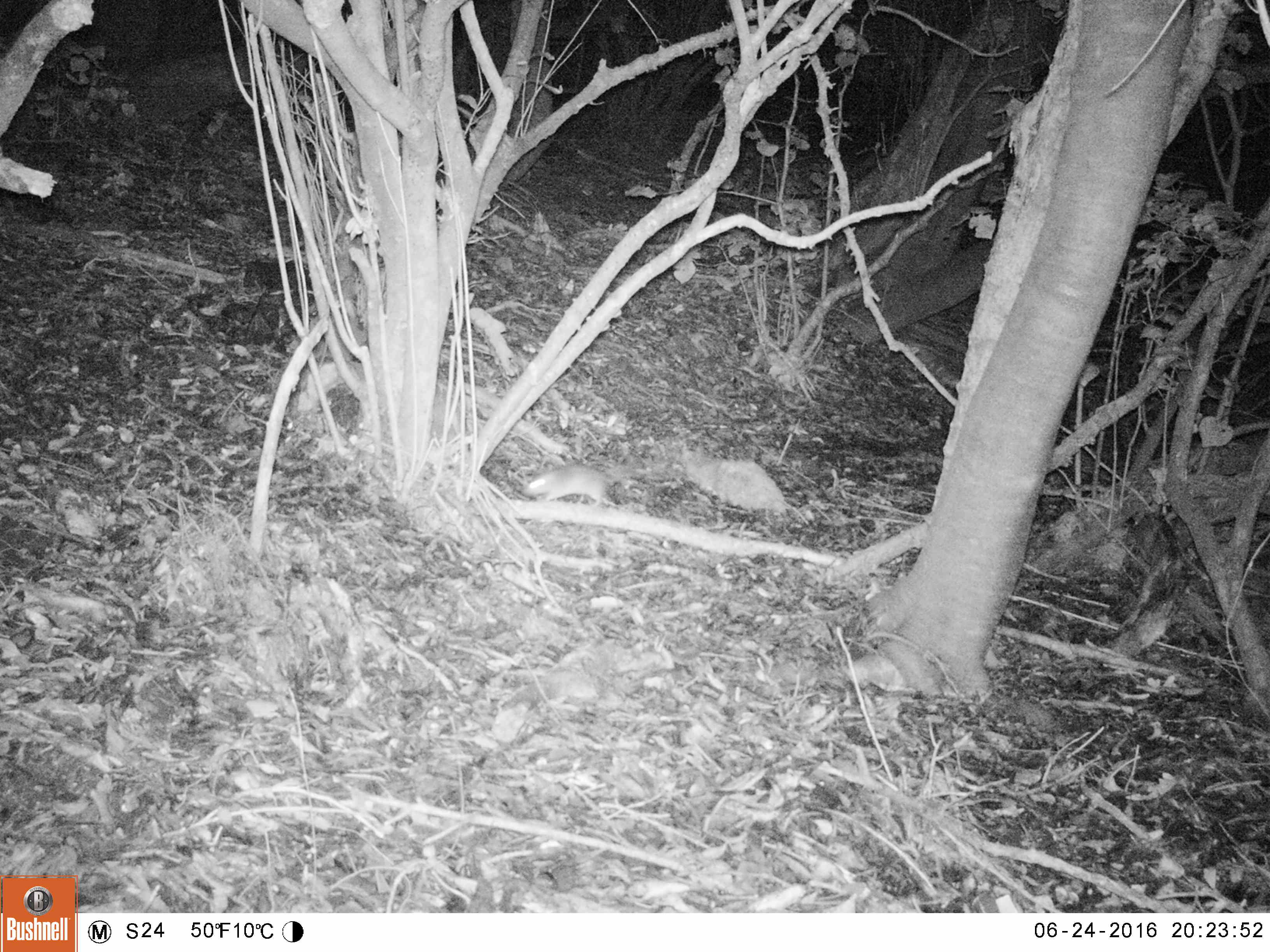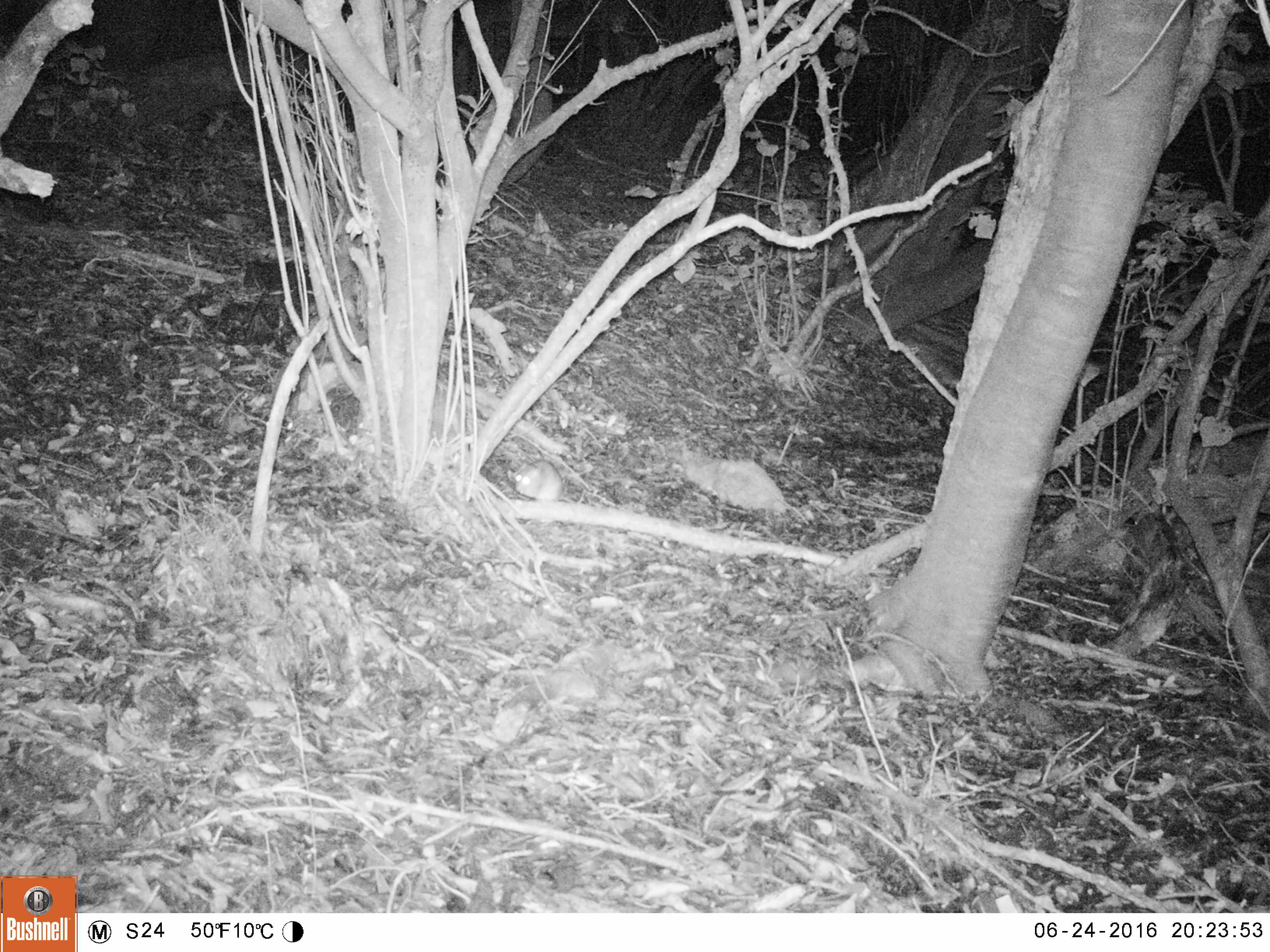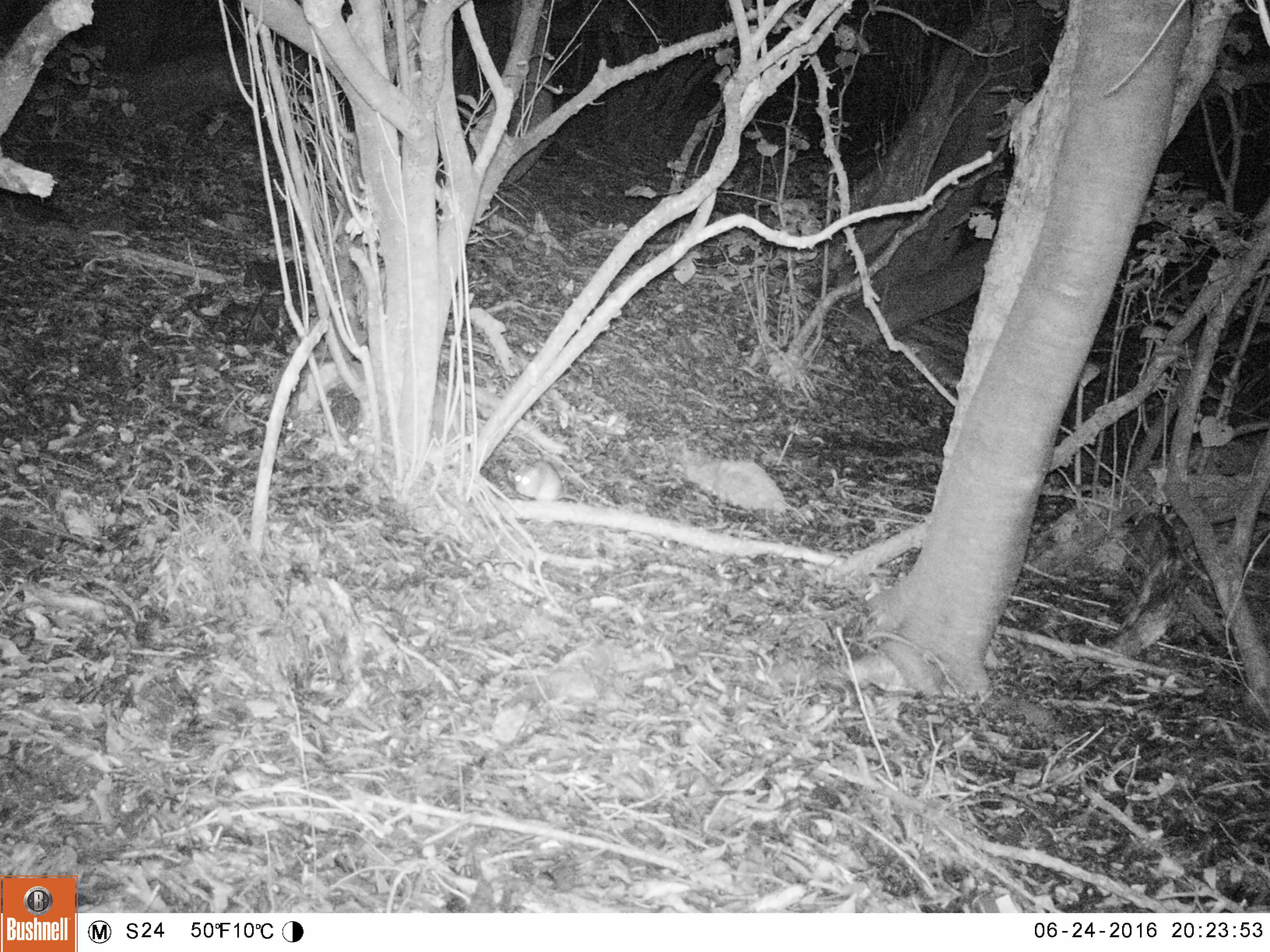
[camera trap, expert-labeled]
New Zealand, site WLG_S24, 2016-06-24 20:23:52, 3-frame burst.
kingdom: Animalia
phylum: Chordata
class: Mammalia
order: Rodentia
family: Muridae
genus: Rattus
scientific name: Rattus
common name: rat